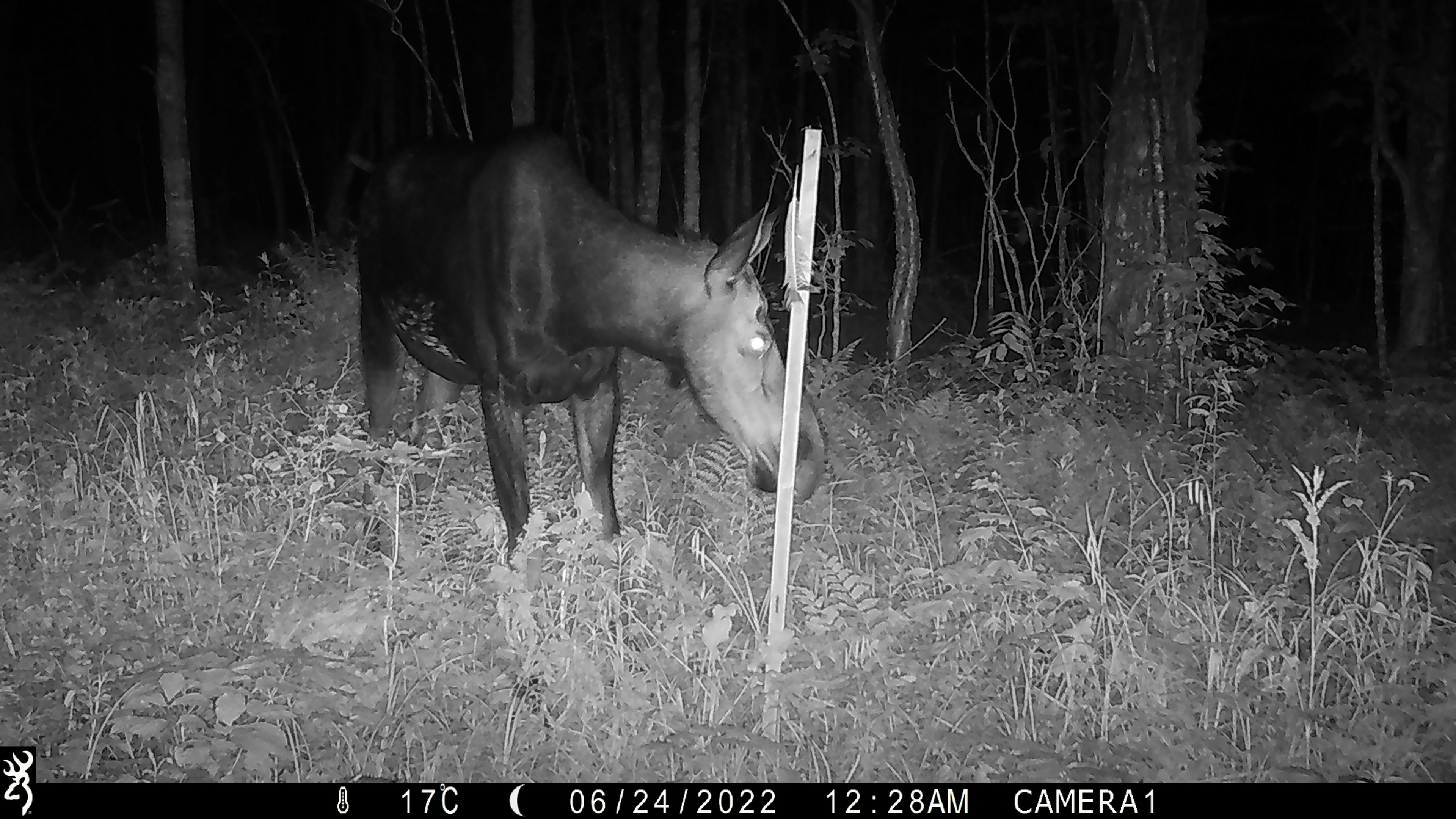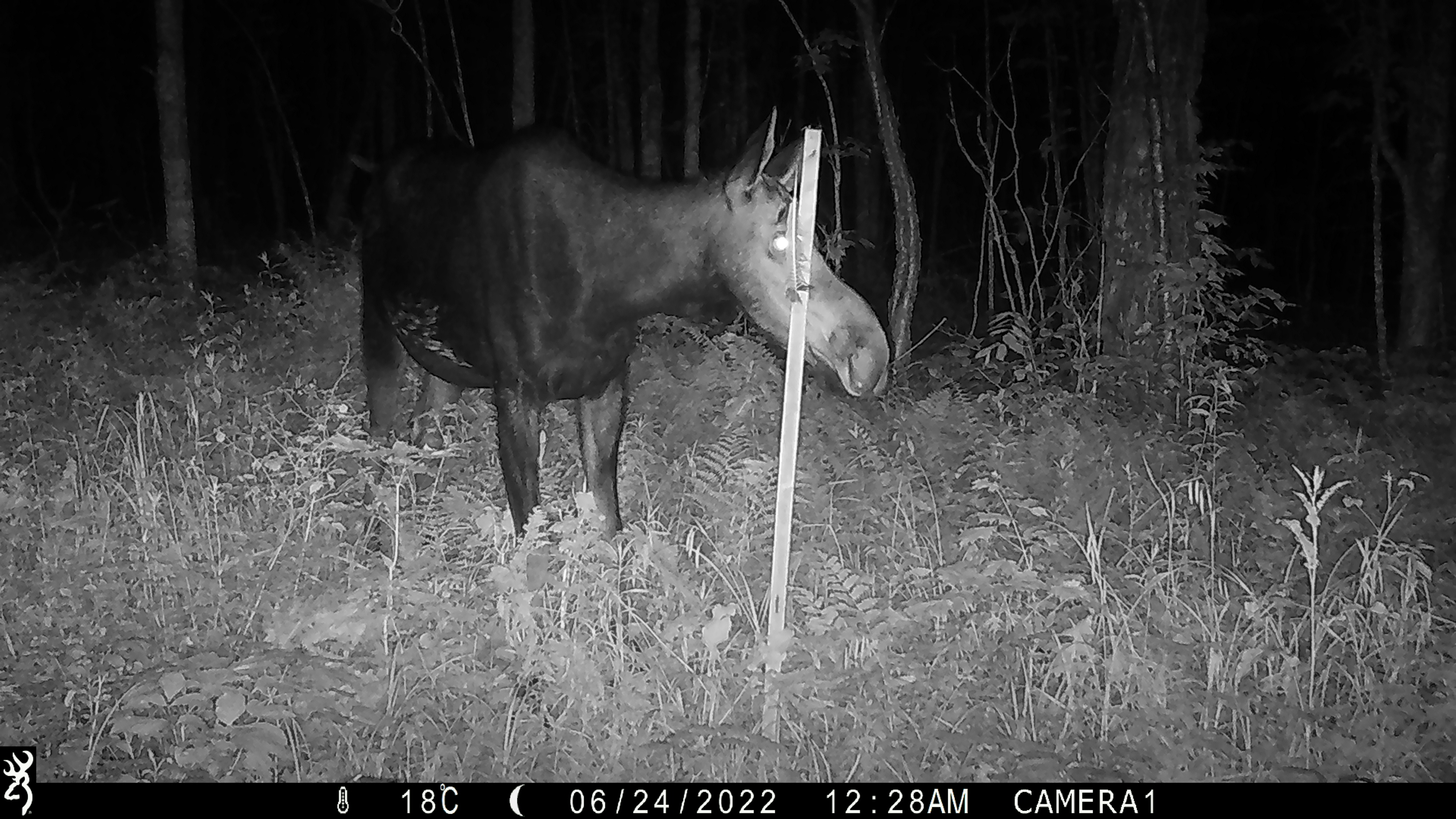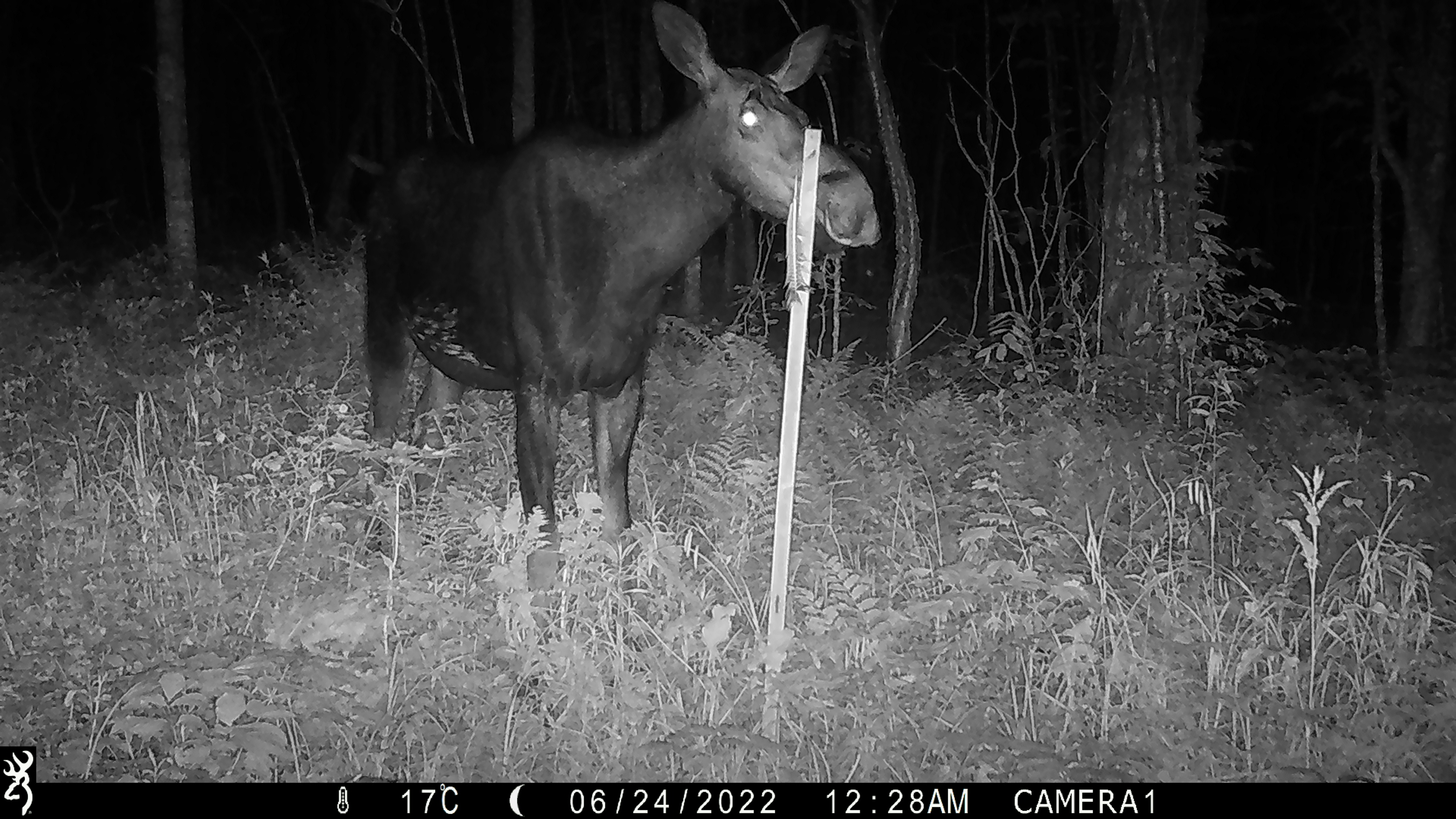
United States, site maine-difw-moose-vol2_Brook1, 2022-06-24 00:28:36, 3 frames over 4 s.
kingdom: Animalia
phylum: Chordata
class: Mammalia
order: Artiodactyla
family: Cervidae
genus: Alces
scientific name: Alces alces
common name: moose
Moose (Alces alces).